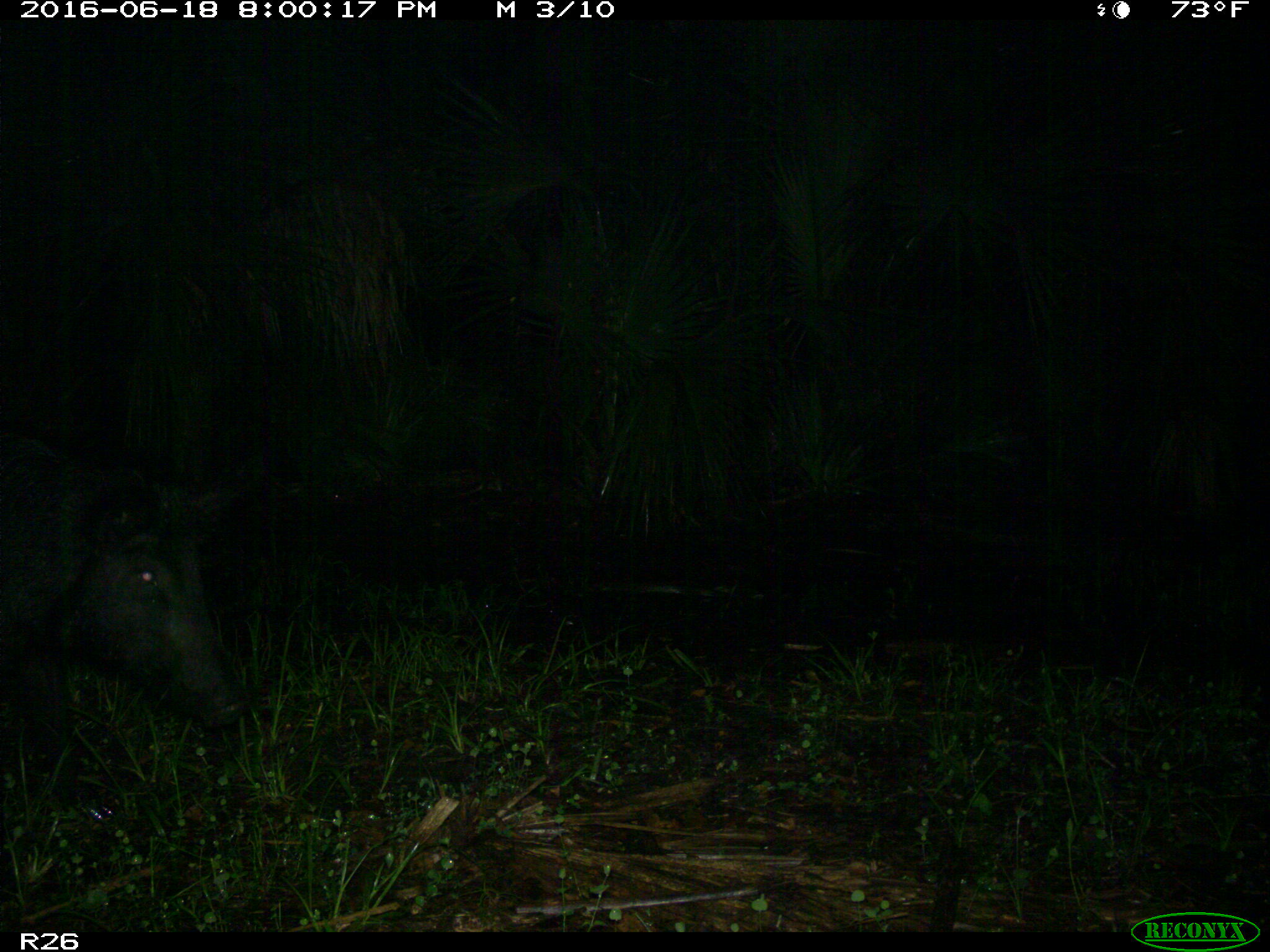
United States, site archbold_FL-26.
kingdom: Animalia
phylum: Chordata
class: Mammalia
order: Artiodactyla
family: Suidae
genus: Sus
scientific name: Sus scrofa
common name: wild boar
Sus scrofa (wild boar).